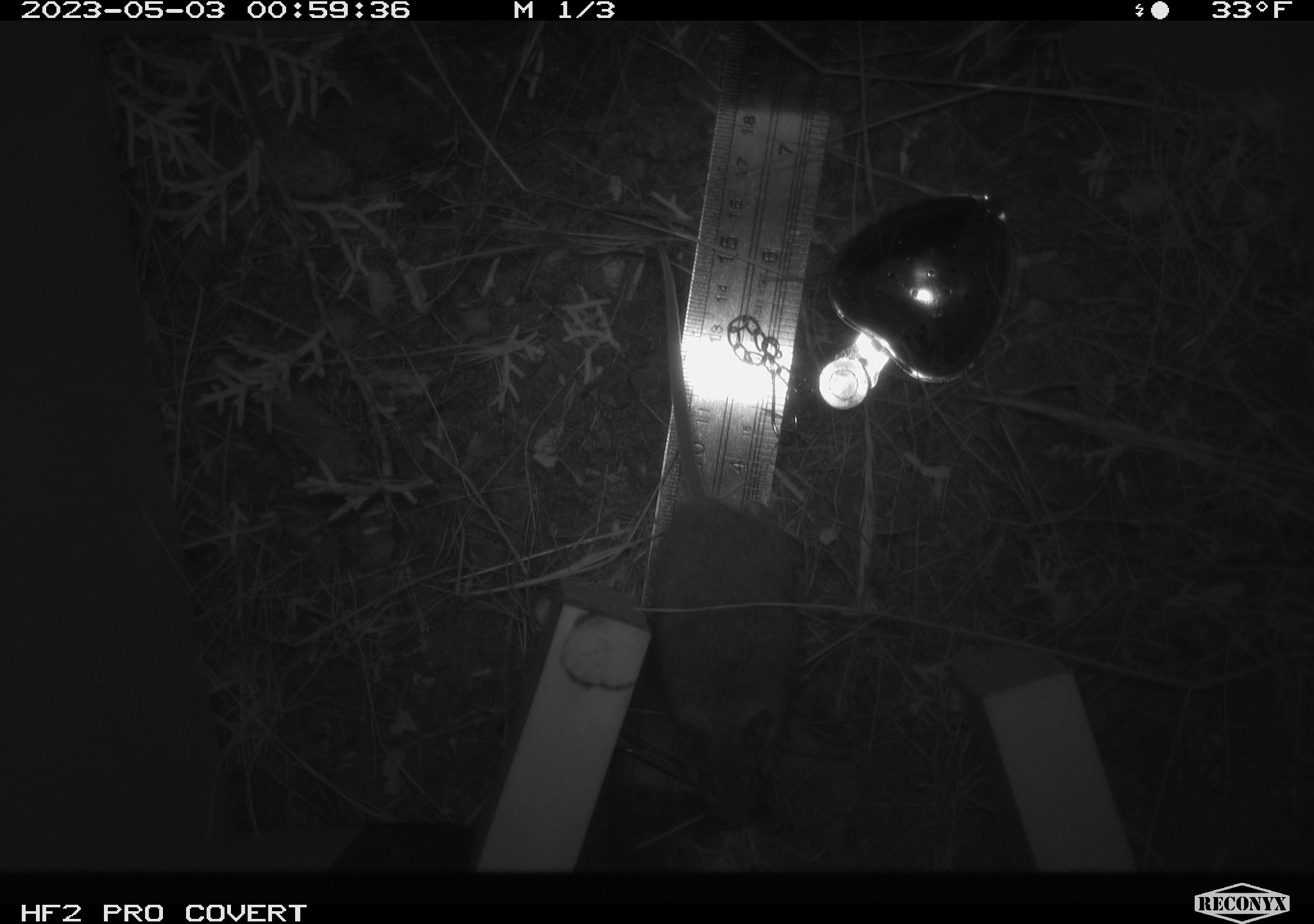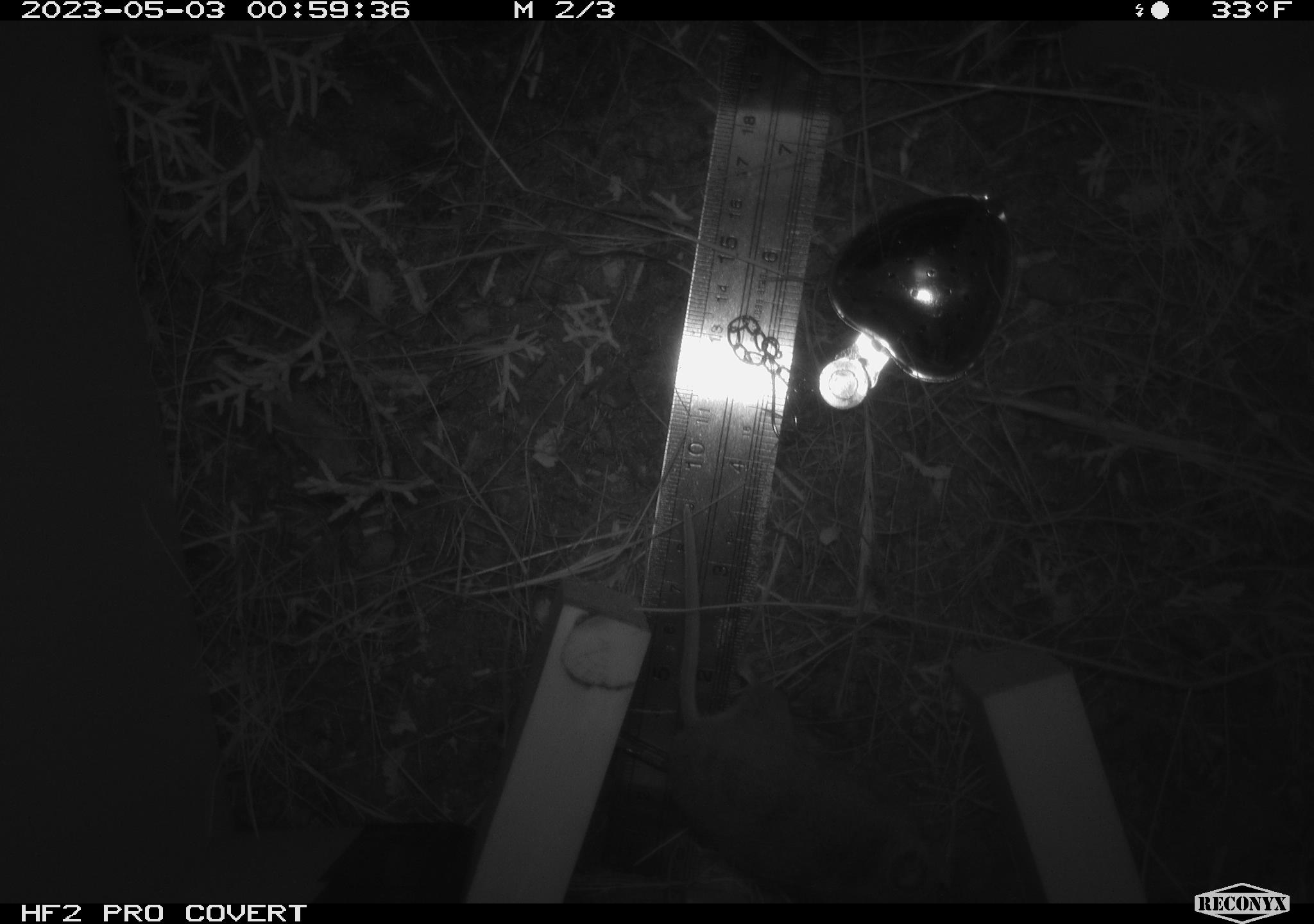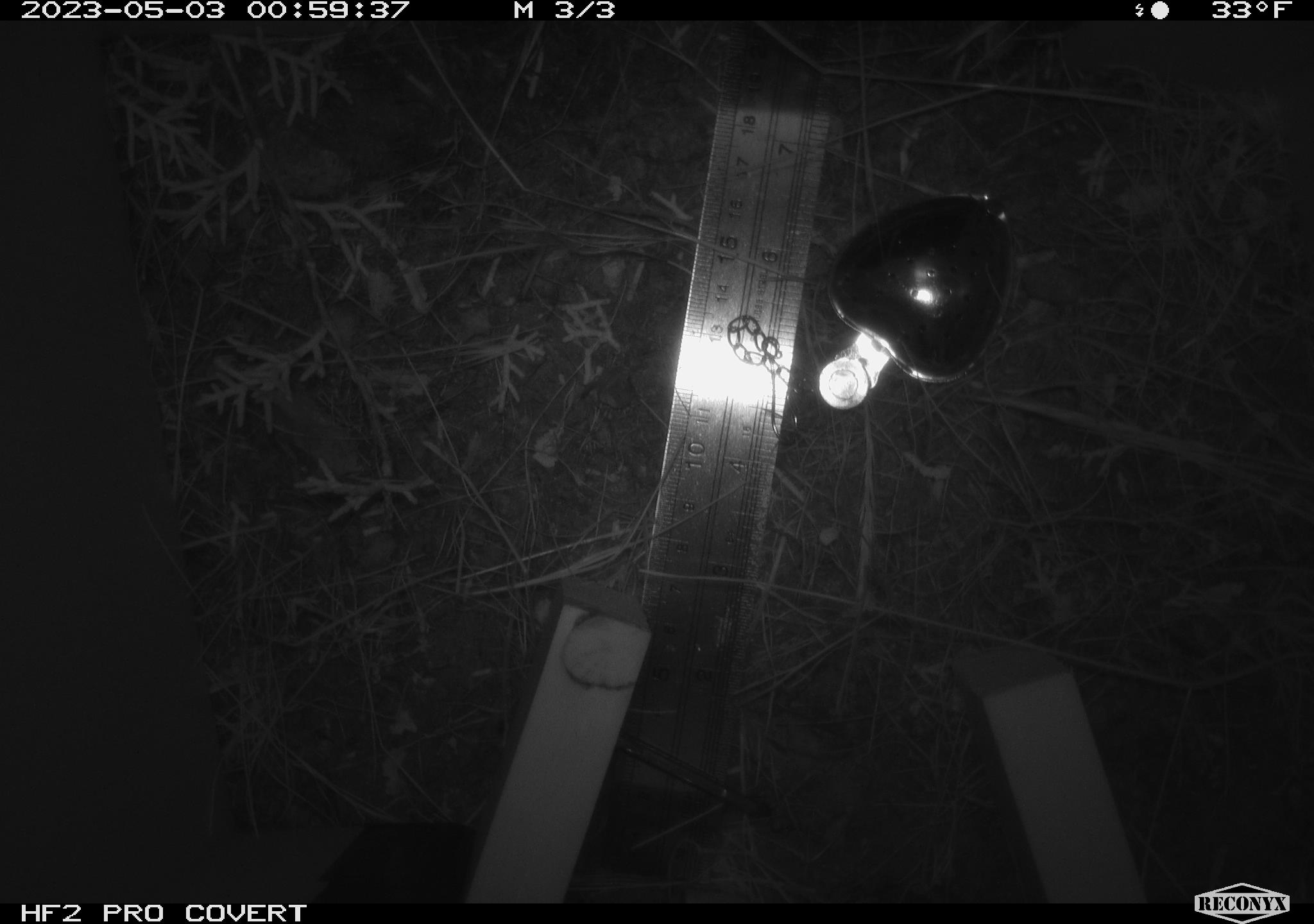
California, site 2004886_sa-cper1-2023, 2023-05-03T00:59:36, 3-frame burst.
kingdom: Animalia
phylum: Chordata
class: Mammalia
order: Rodentia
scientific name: Rodentia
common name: mouse species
Mouse species (Rodentia).